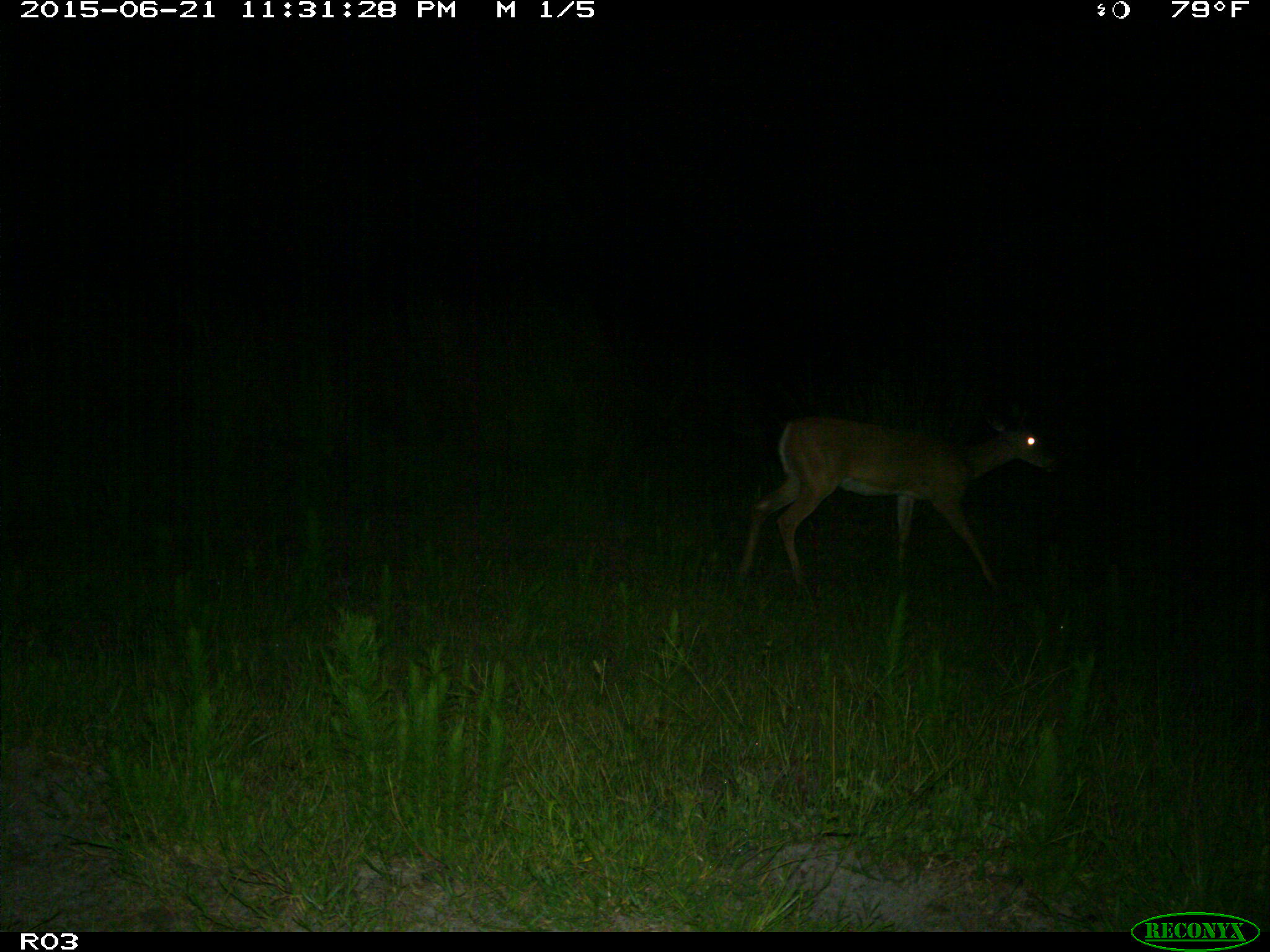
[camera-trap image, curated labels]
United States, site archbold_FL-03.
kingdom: Animalia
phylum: Chordata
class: Mammalia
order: Artiodactyla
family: Cervidae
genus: Odocoileus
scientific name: Odocoileus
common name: deer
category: unidentified deer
Unidentified deer (deer) (Odocoileus).